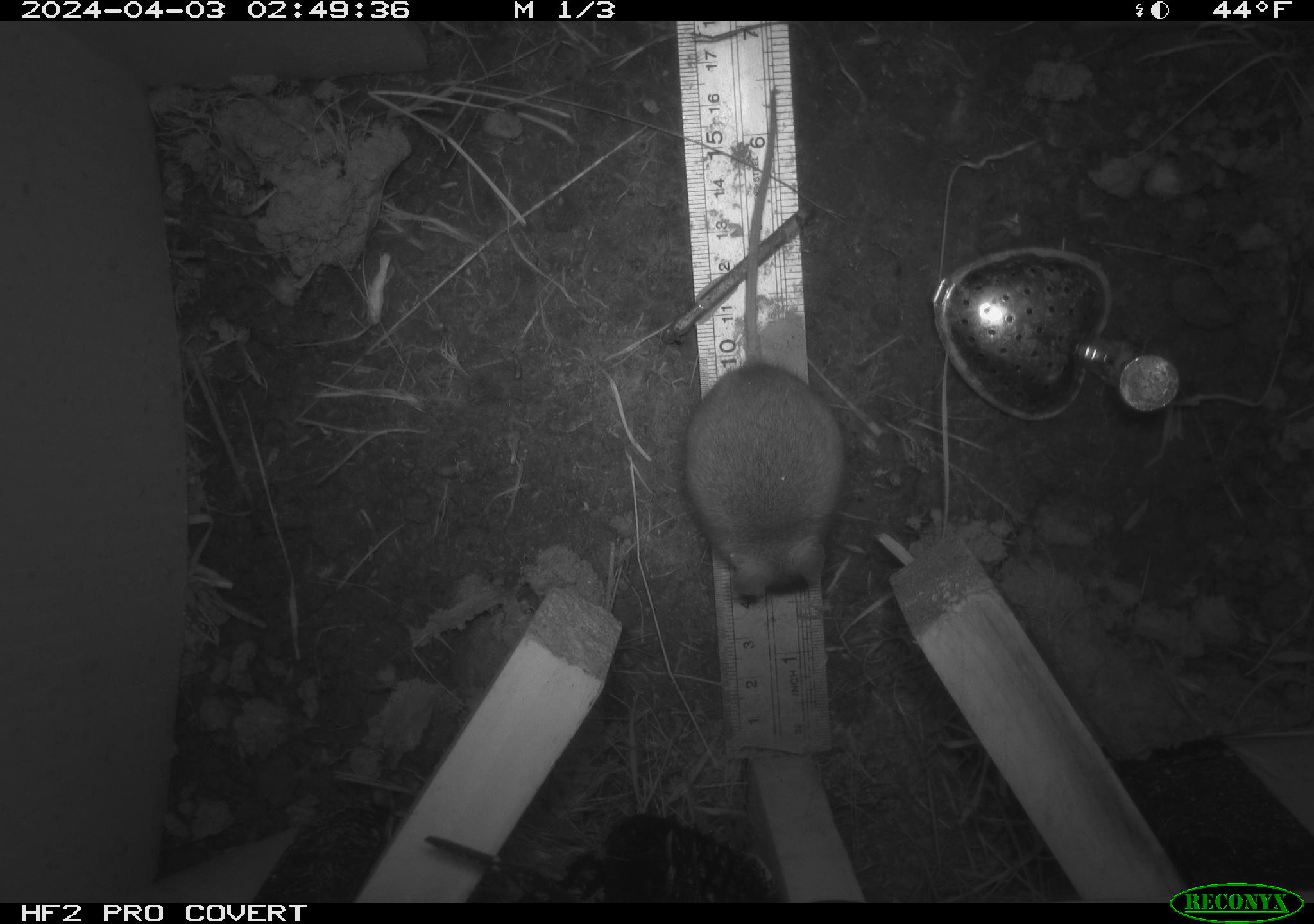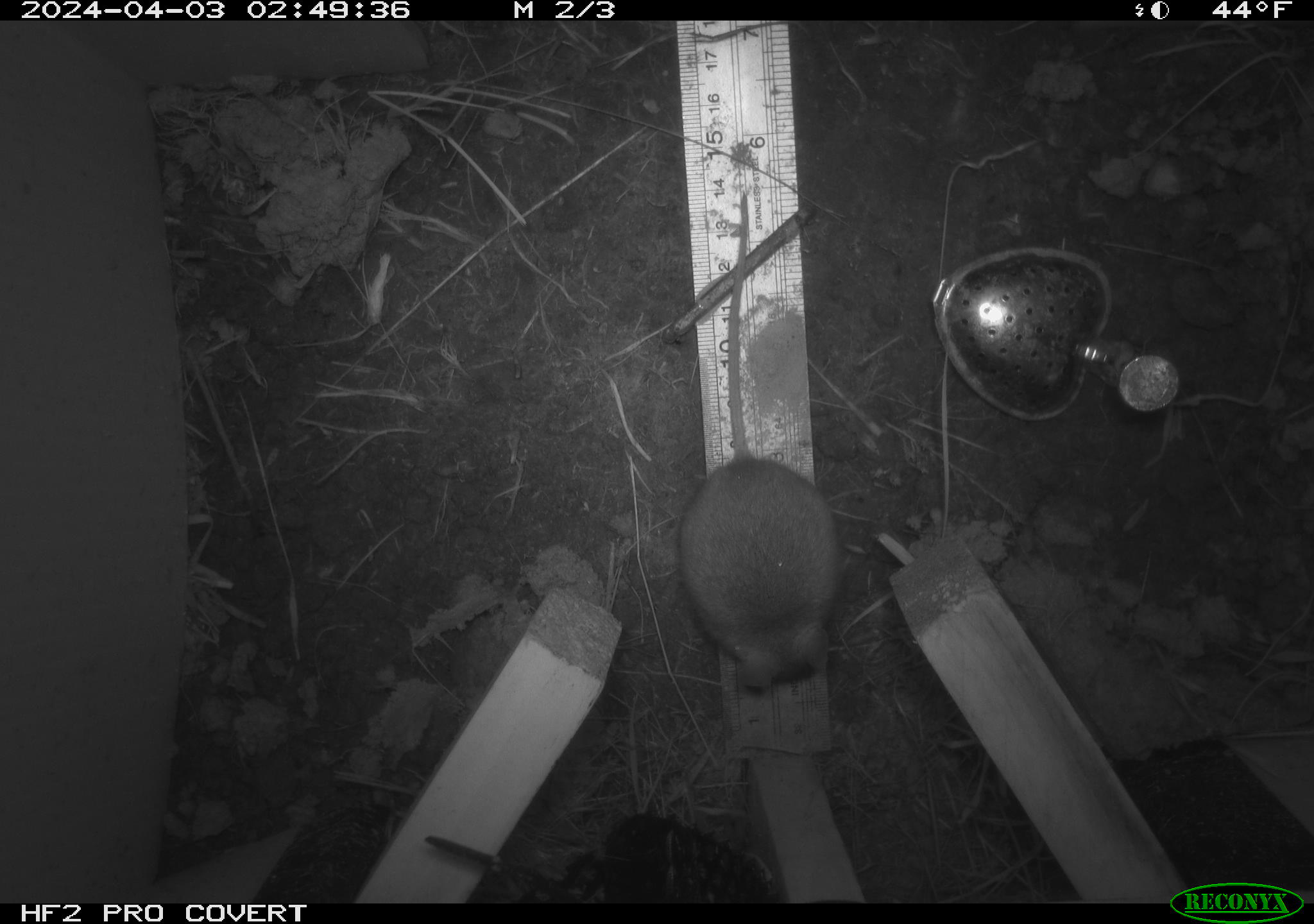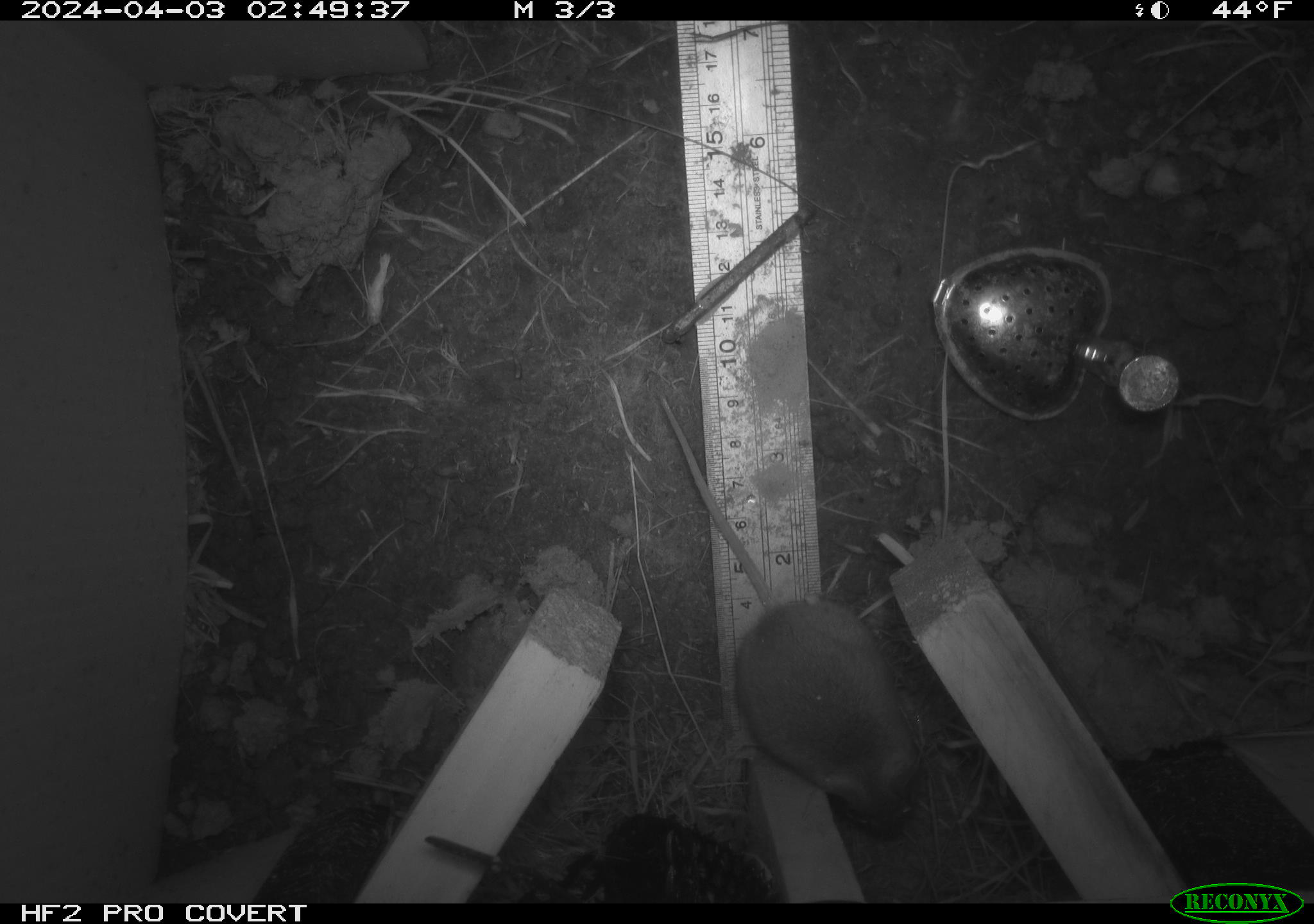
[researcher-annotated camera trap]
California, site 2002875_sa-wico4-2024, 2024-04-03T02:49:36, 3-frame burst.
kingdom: Animalia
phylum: Chordata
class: Mammalia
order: Rodentia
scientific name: Rodentia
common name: rodent